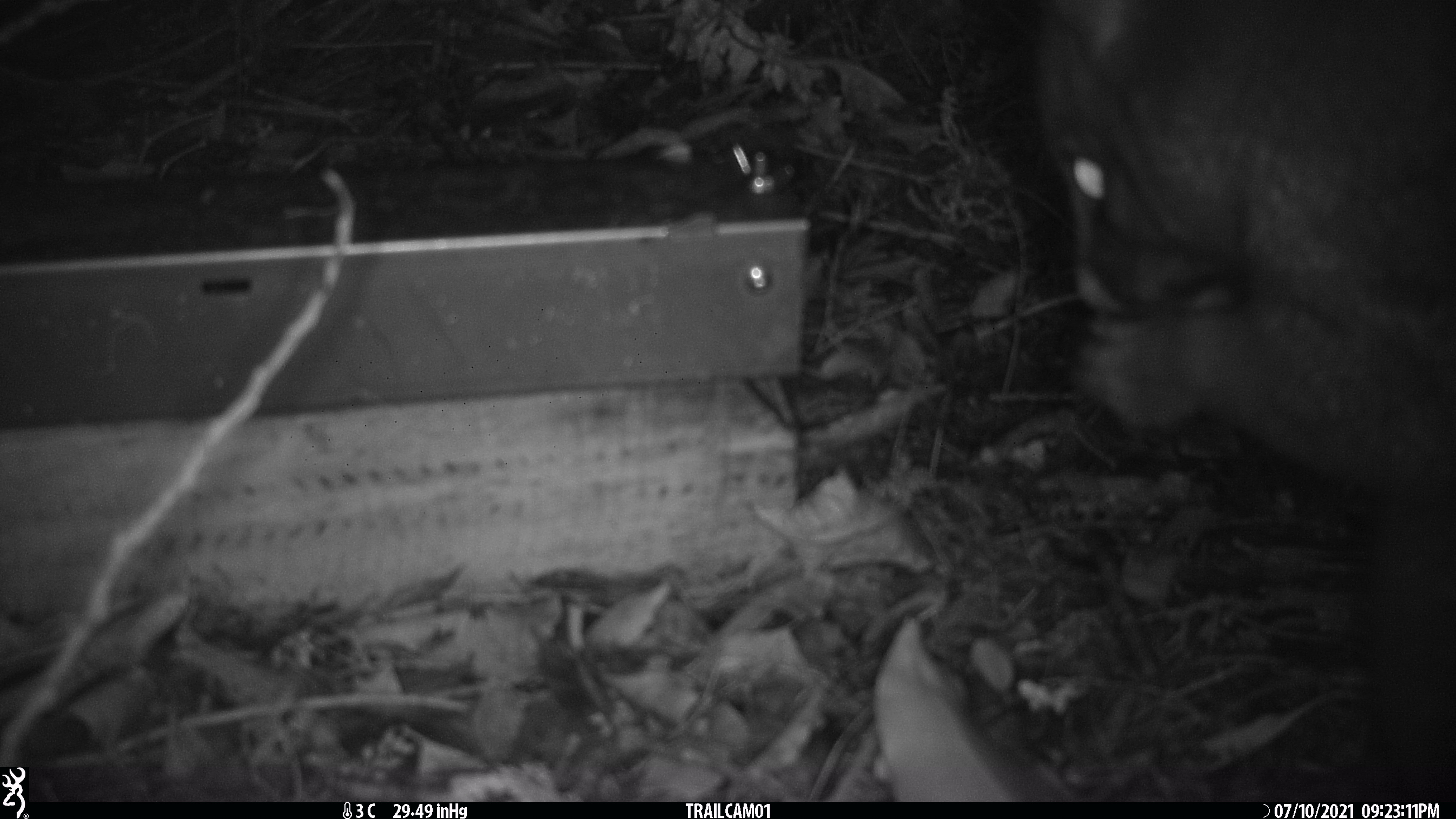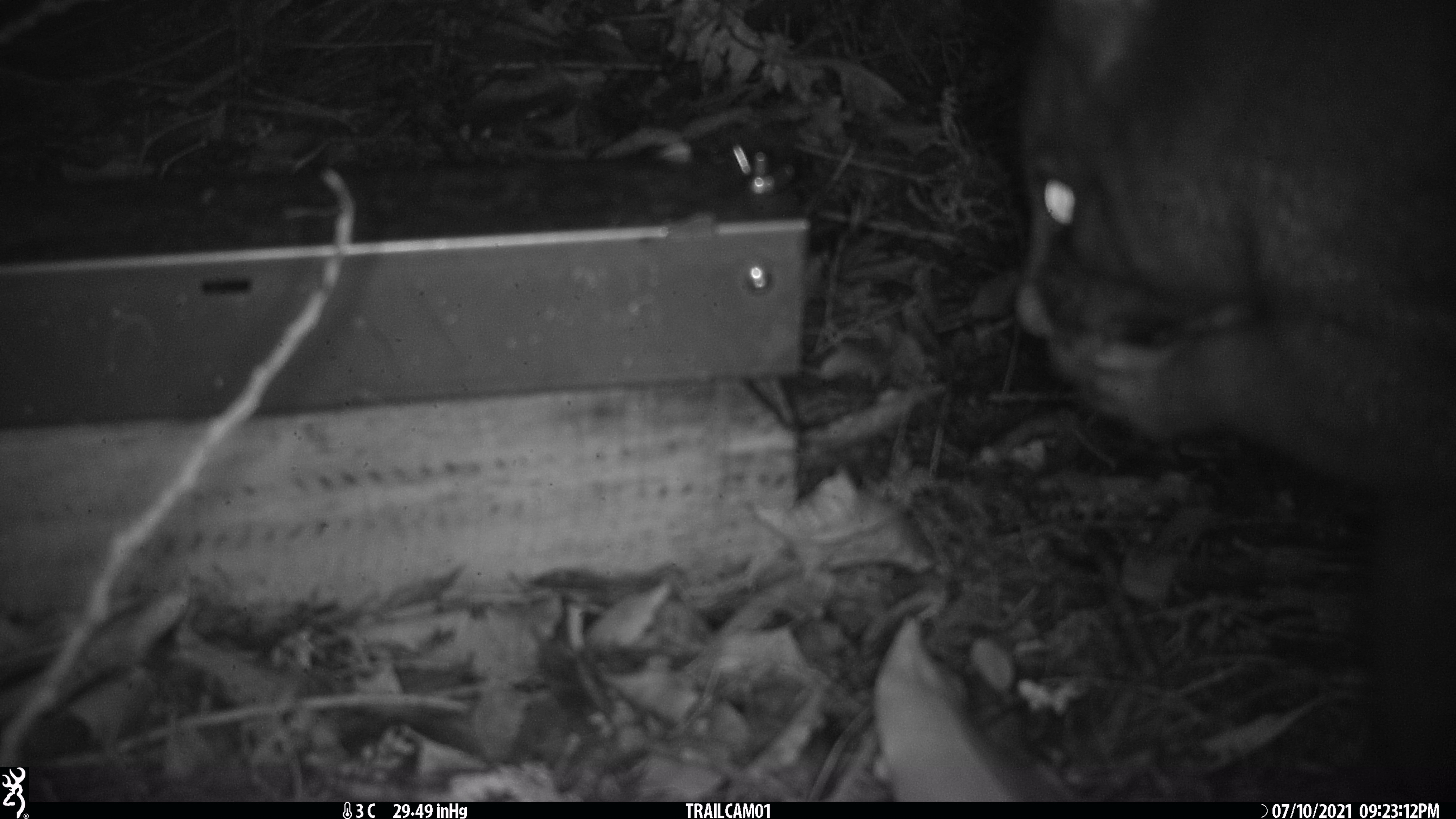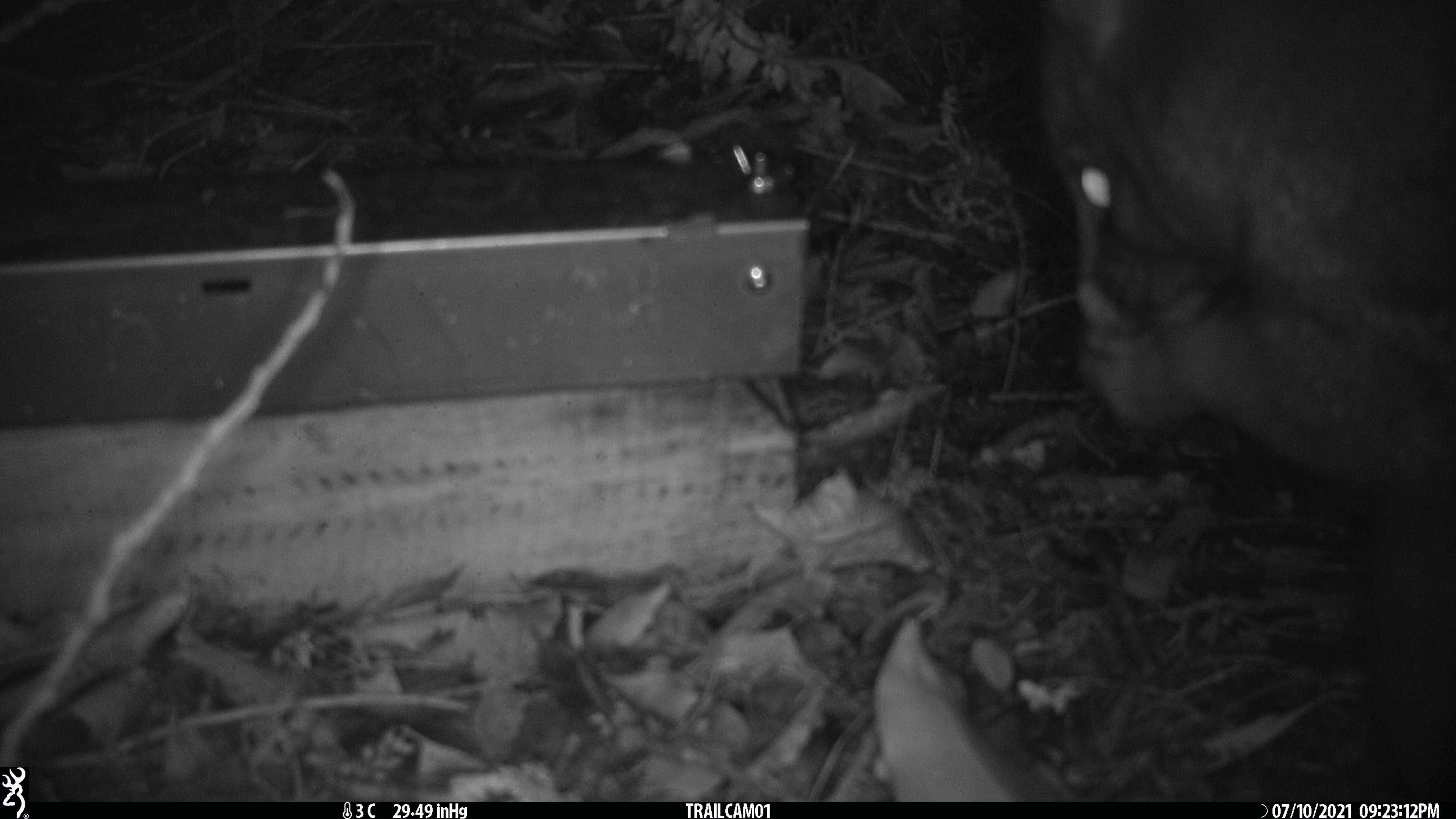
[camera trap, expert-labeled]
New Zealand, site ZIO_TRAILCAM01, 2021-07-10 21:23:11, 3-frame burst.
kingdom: Animalia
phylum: Chordata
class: Mammalia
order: Diprotodontia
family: Phalangeridae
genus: Trichosurus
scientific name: Trichosurus vulpecula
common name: common brushtail possum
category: possum